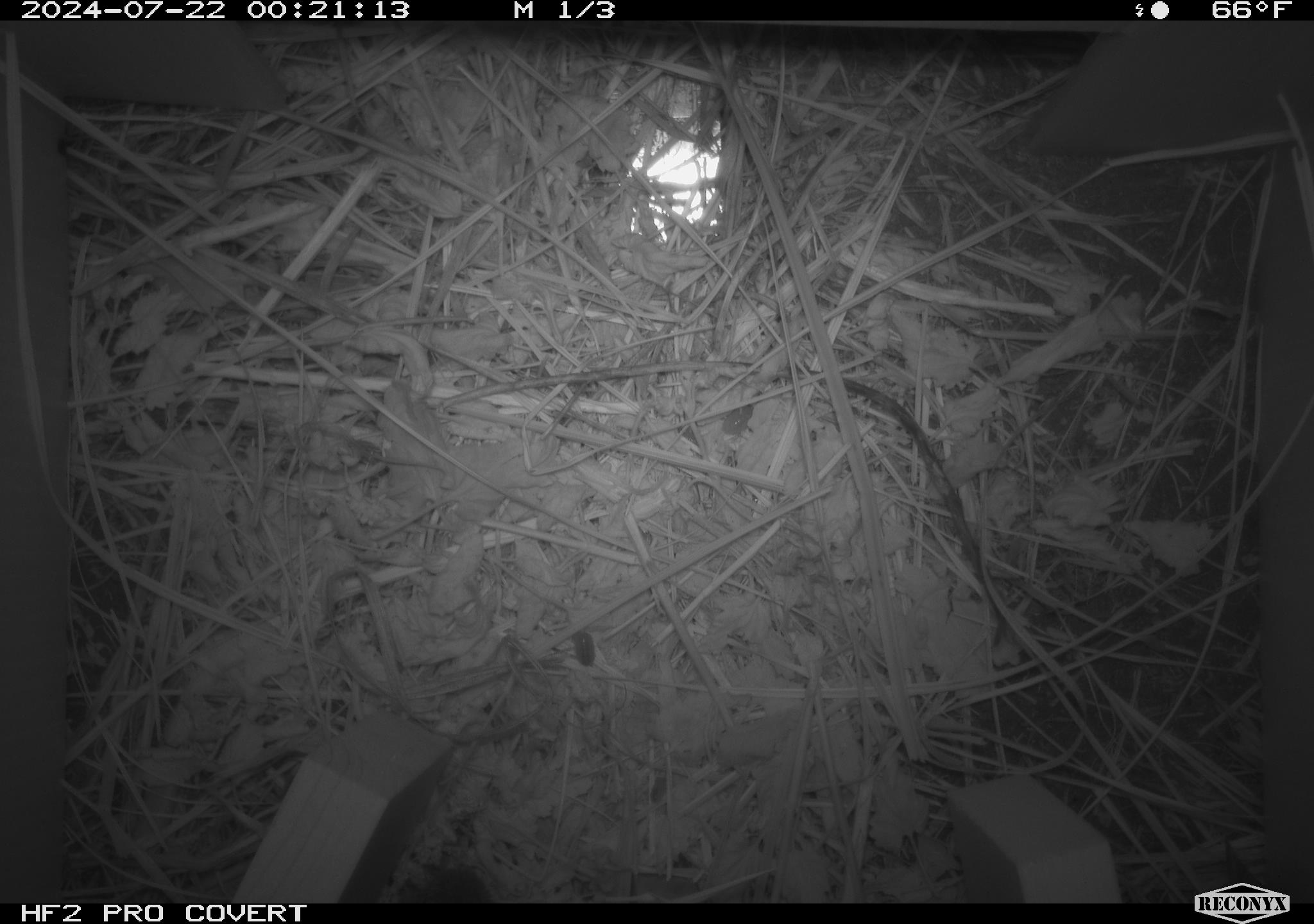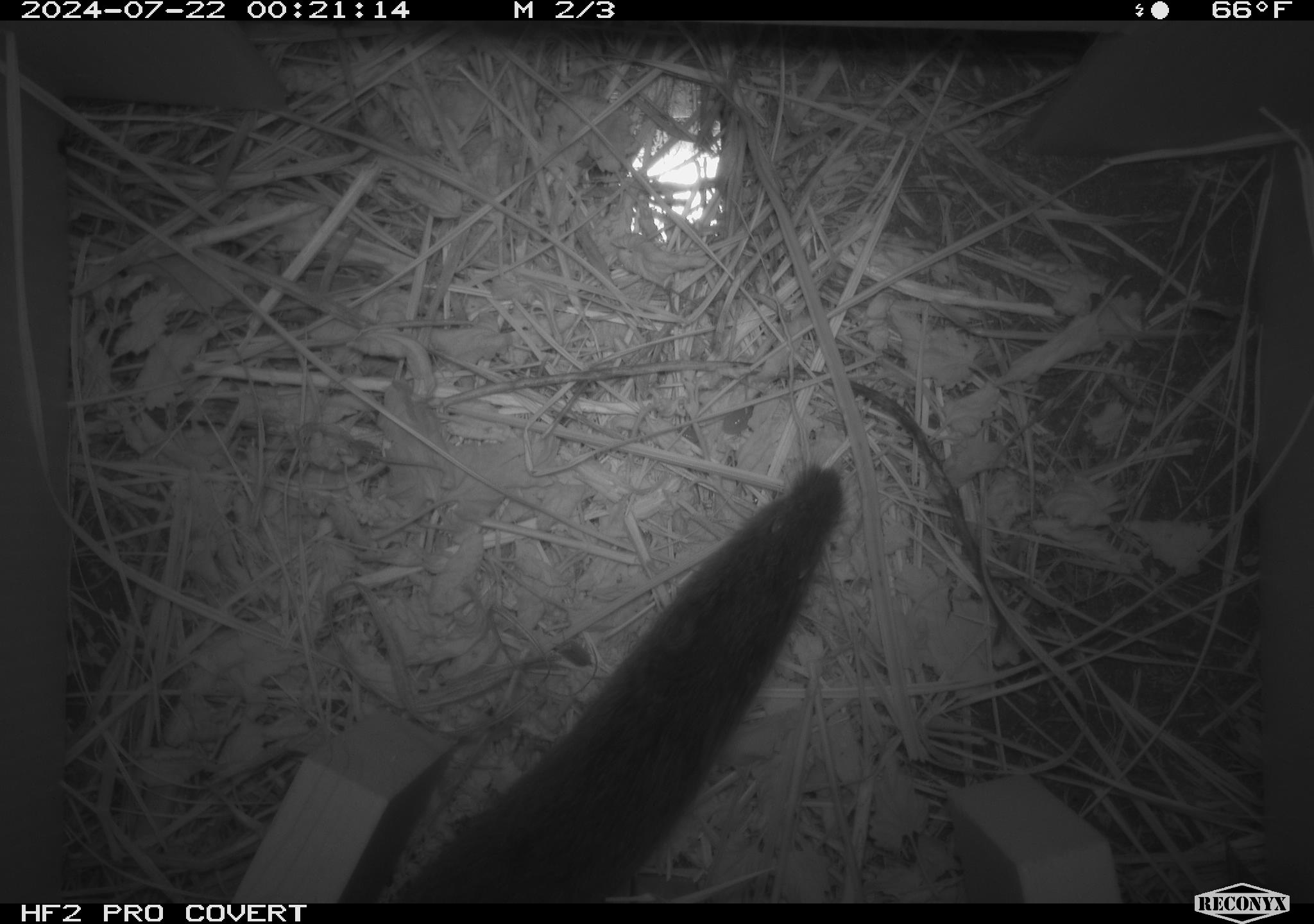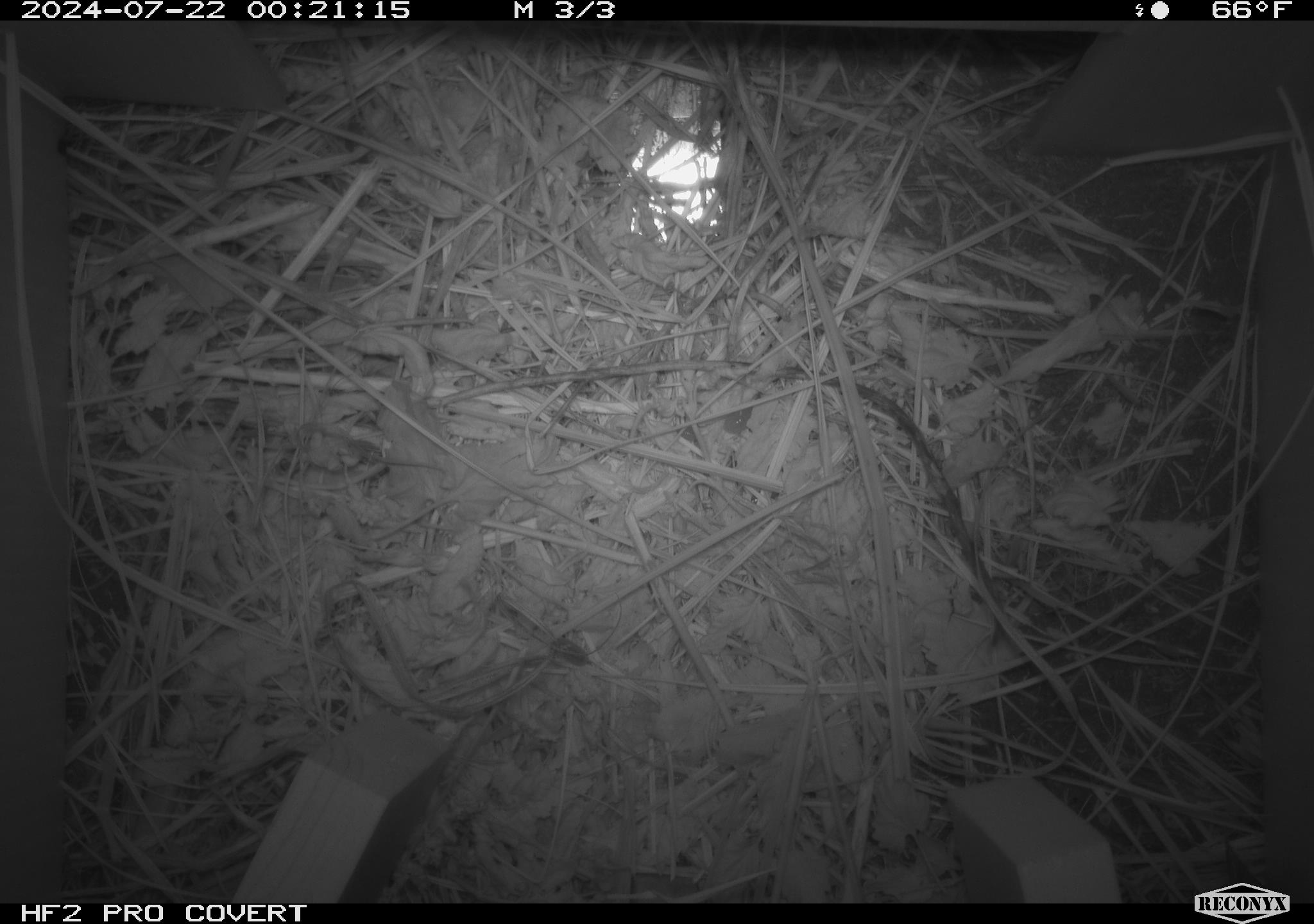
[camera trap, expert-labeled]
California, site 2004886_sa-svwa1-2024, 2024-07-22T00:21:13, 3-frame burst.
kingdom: Animalia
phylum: Chordata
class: Mammalia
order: Rodentia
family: Cricetidae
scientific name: Arvicolinae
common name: voles, lemmings, and muskrats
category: arvicolinae subfamily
Arvicolinae subfamily (voles, lemmings, and muskrats) (Arvicolinae).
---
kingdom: Animalia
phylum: Arthropoda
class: Malacostraca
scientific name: Malacostraca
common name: amphipods, crabs, isopods, krill, lobsters and shrimps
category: malacostracan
Malacostracan (amphipods, crabs, isopods, krill, lobsters and shrimps) (Malacostraca).